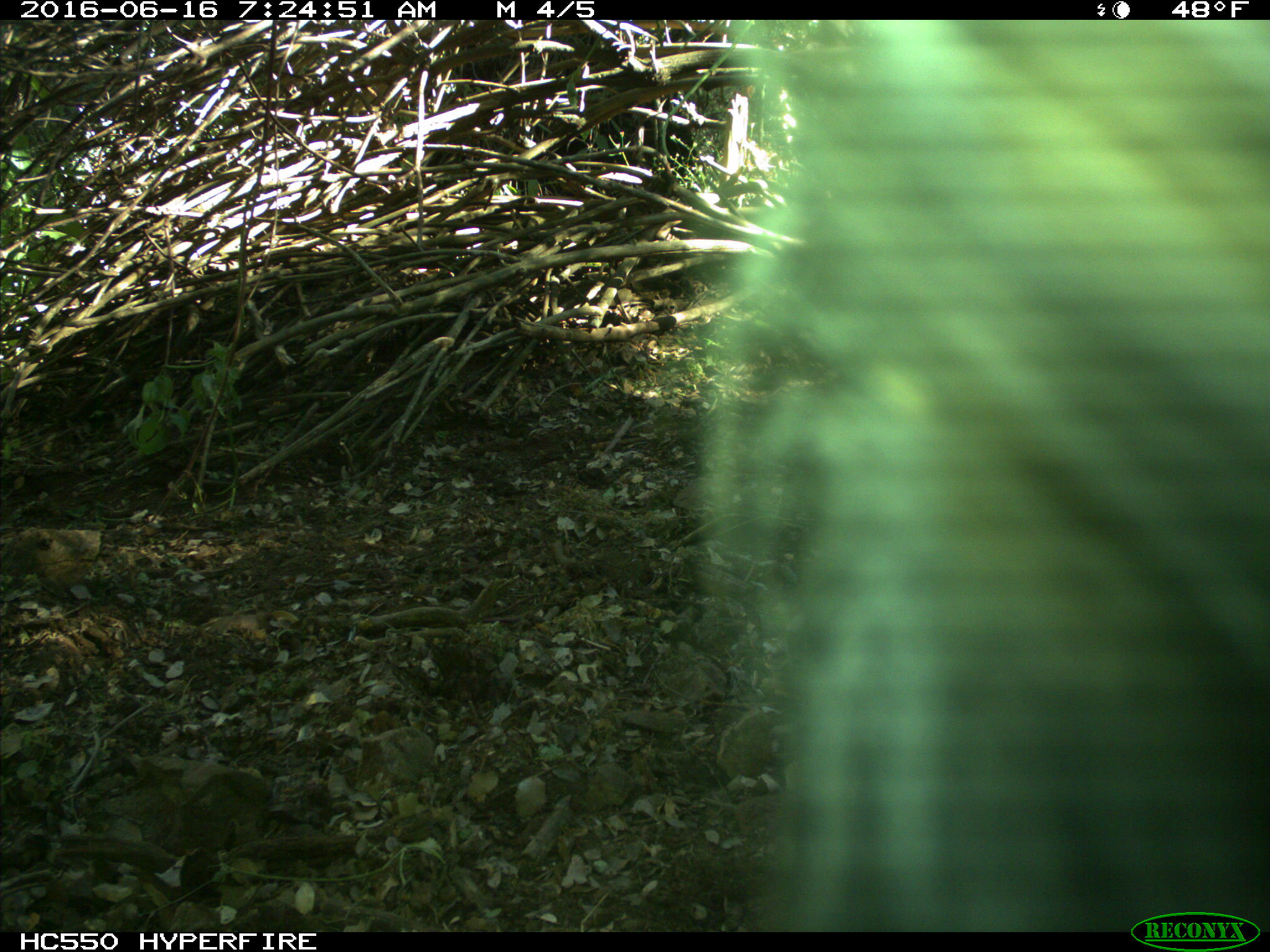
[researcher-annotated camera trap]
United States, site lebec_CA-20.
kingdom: Animalia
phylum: Chordata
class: Mammalia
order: Artiodactyla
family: Bovidae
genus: Bos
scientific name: Bos taurus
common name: domestic cow